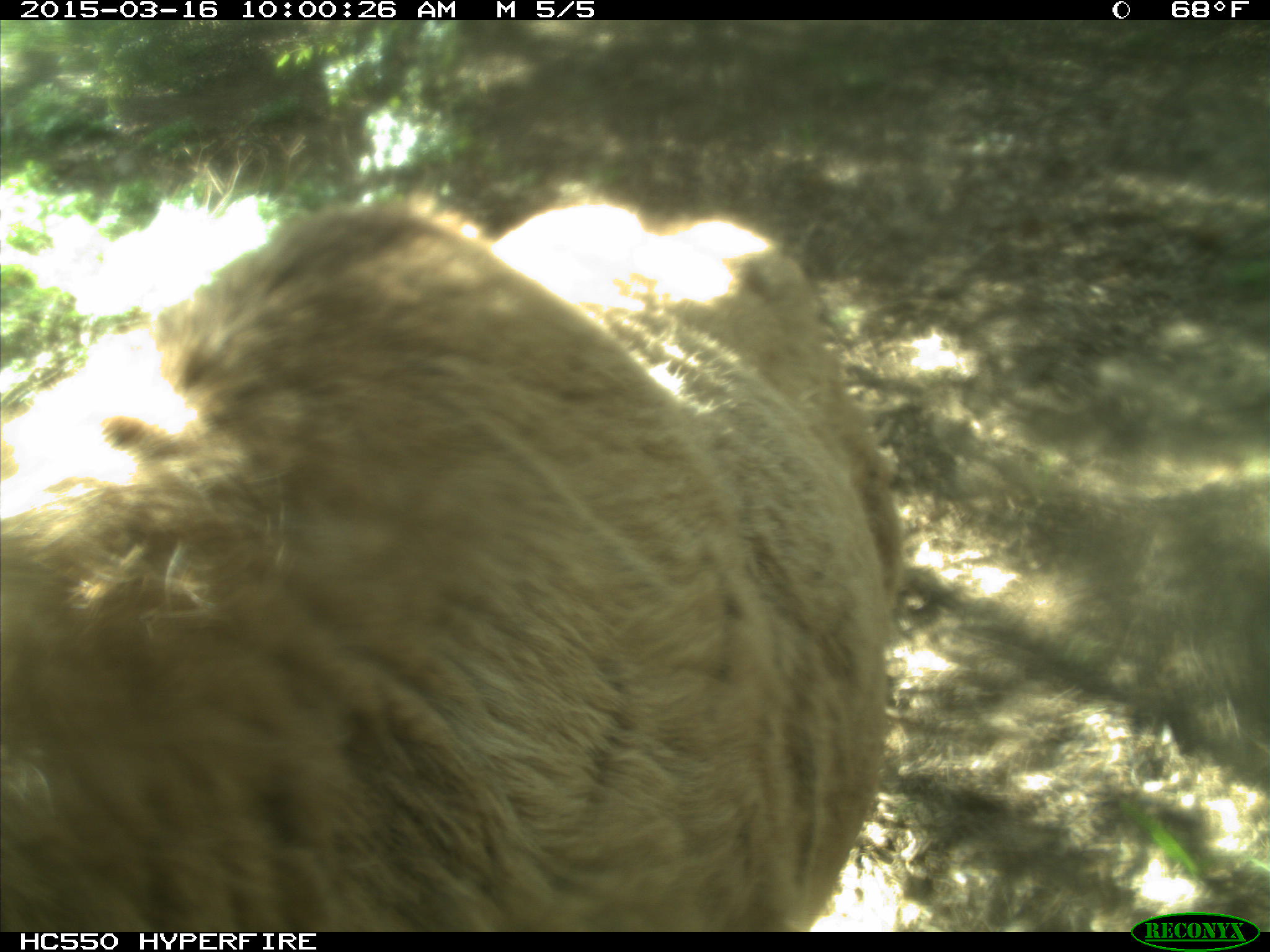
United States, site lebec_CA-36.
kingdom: Animalia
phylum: Chordata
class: Mammalia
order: Artiodactyla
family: Cervidae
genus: Cervus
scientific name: Cervus canadensis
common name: elk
Cervus canadensis (elk).